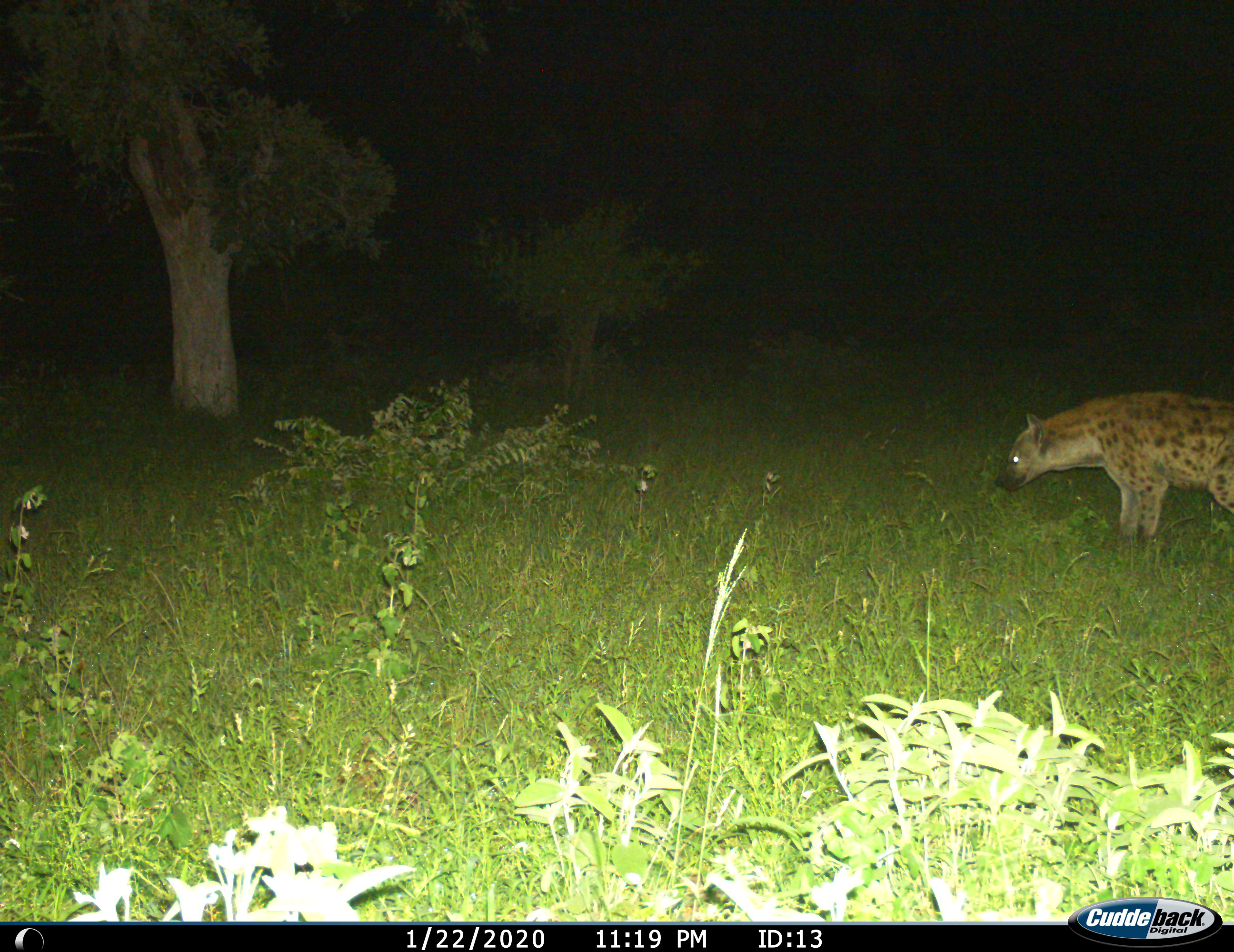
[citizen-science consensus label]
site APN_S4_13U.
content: unidentified animal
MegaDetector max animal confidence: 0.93